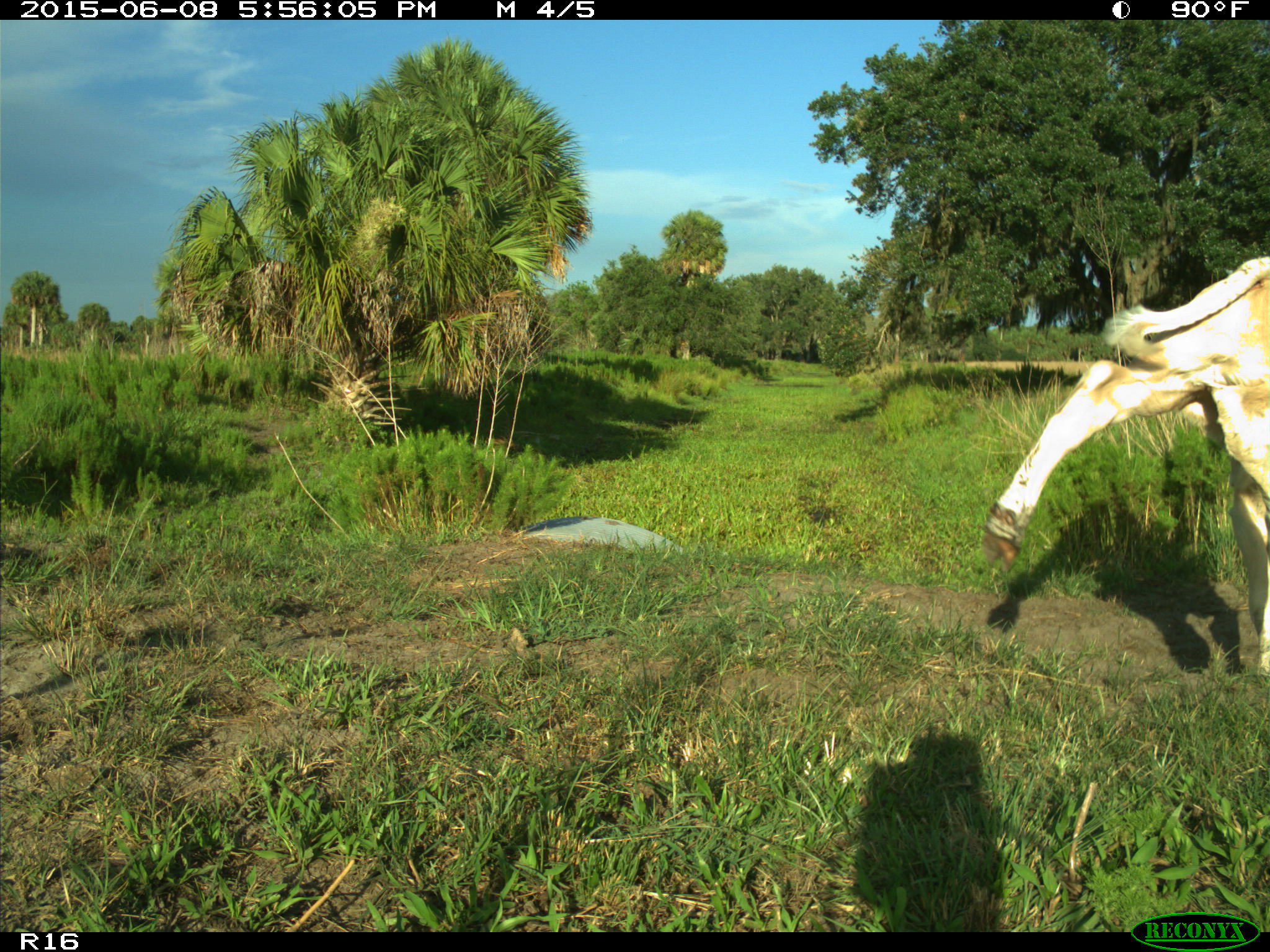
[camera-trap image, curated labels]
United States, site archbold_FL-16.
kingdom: Animalia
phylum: Chordata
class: Mammalia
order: Artiodactyla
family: Bovidae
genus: Bos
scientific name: Bos taurus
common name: domestic cow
Bos taurus (domestic cow).